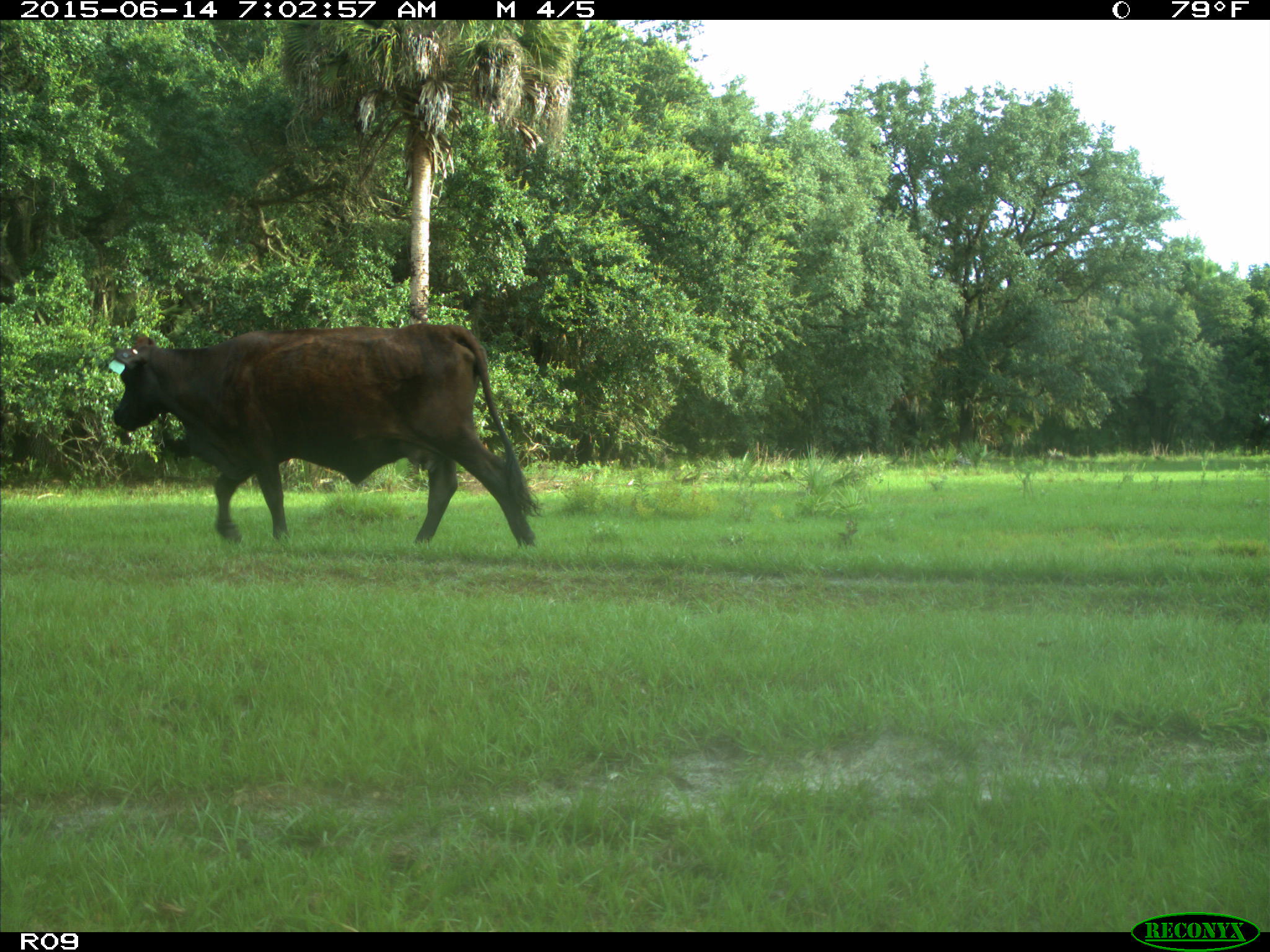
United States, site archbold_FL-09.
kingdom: Animalia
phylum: Chordata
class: Mammalia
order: Artiodactyla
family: Bovidae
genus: Bos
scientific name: Bos taurus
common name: domestic cow